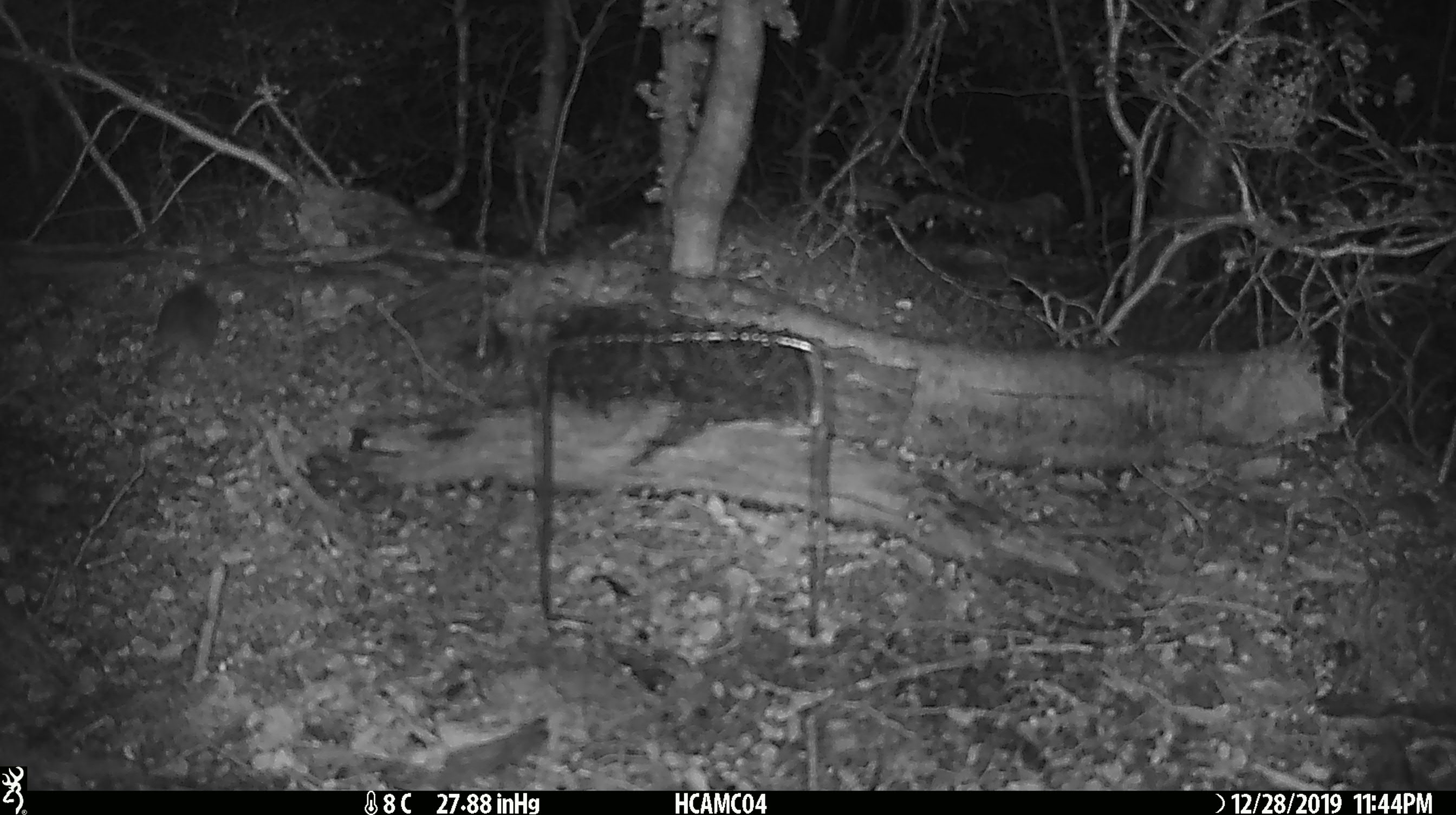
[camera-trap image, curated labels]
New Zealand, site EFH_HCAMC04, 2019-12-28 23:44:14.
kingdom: Animalia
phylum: Chordata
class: Mammalia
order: Rodentia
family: Muridae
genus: Mus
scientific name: Mus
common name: mouse